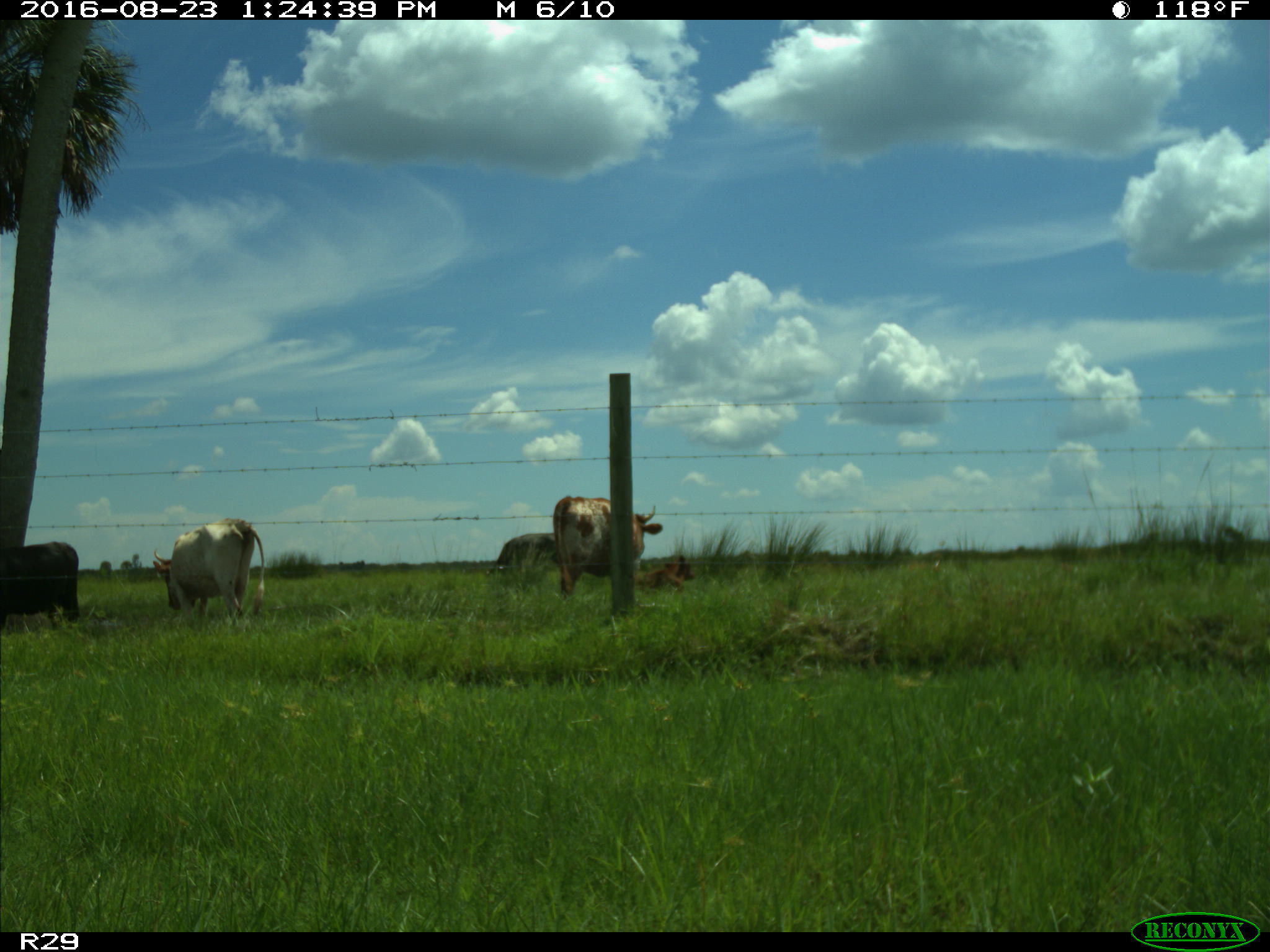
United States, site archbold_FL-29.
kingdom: Animalia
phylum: Chordata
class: Mammalia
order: Artiodactyla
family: Bovidae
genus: Bos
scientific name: Bos taurus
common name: domestic cow